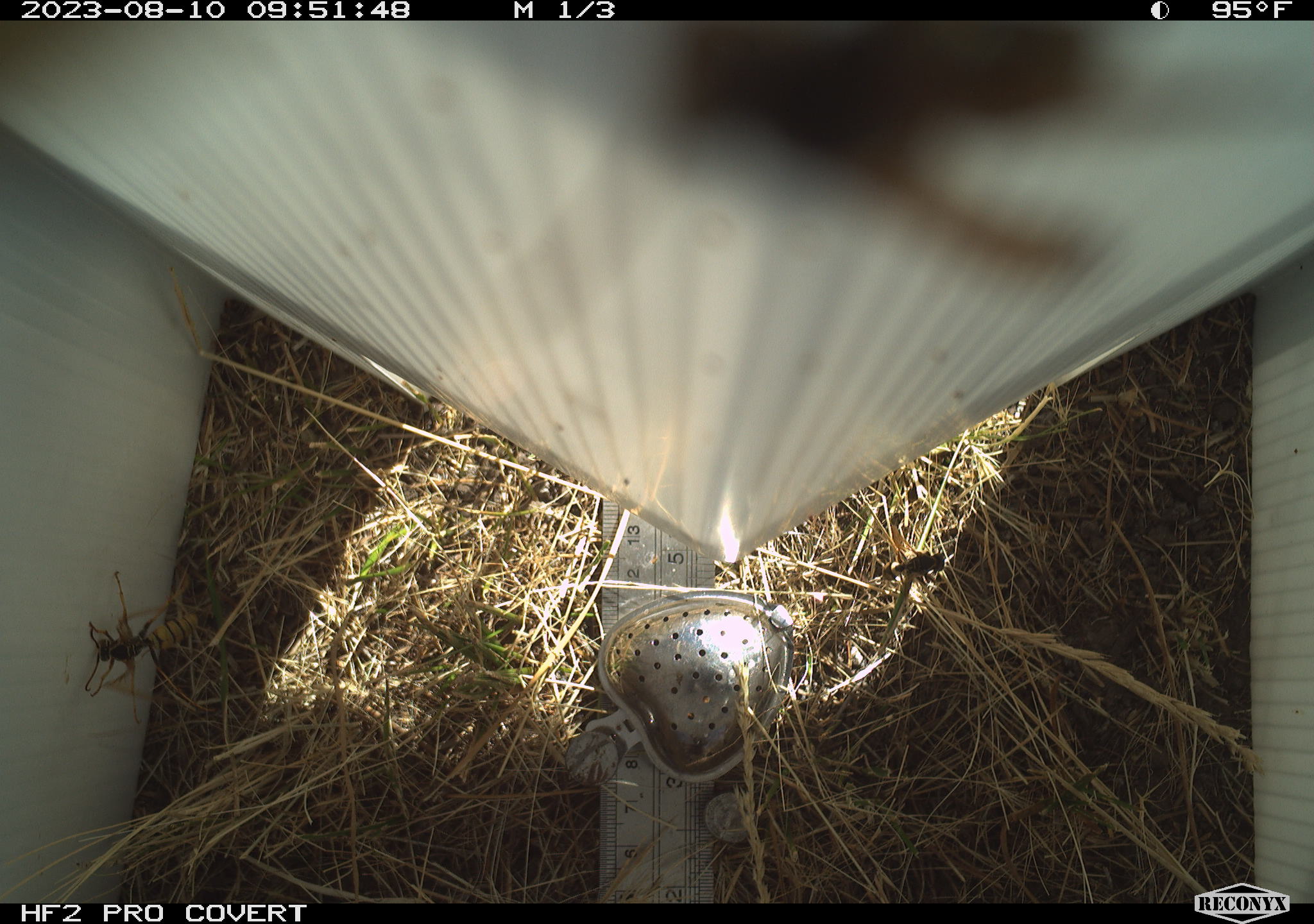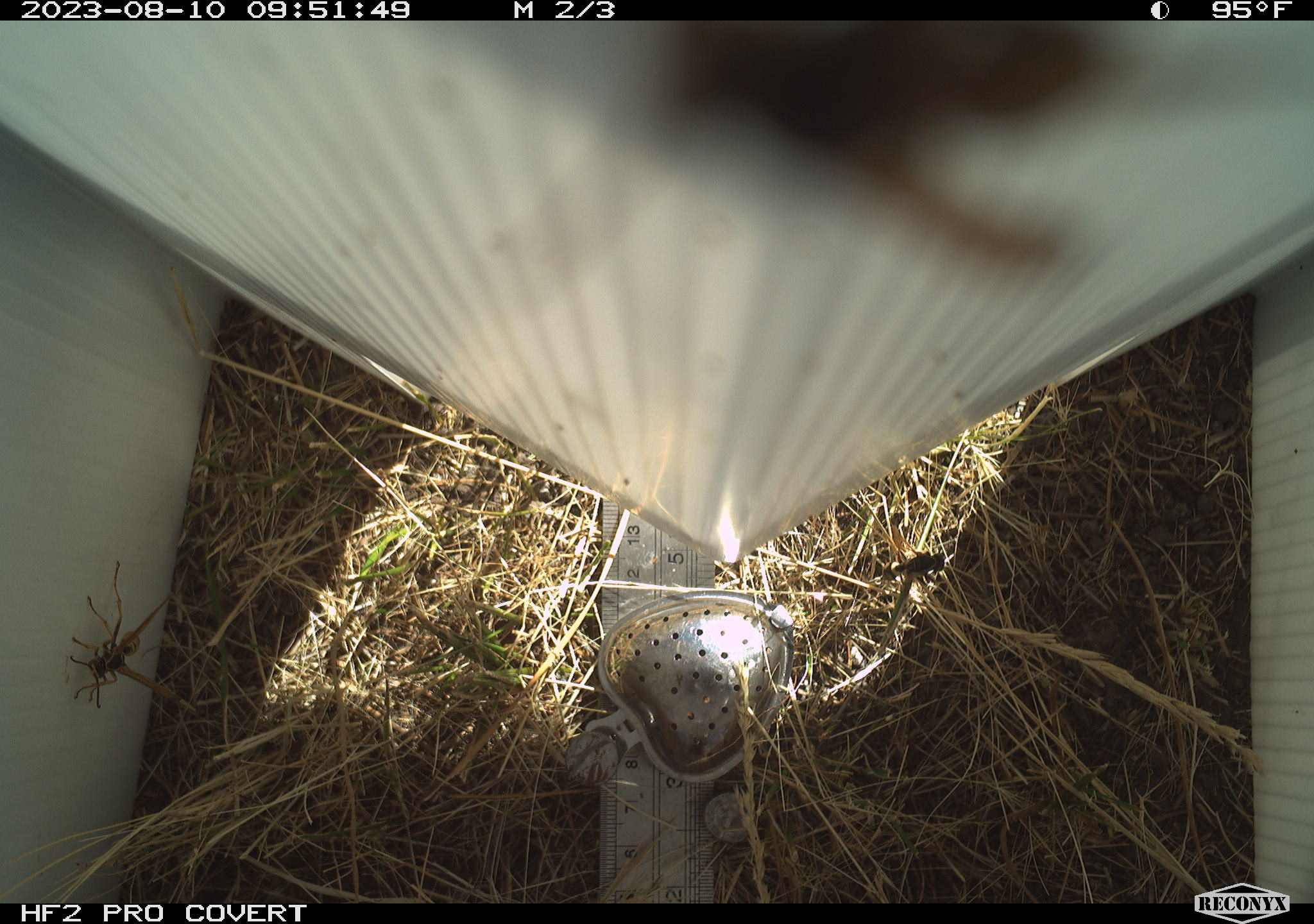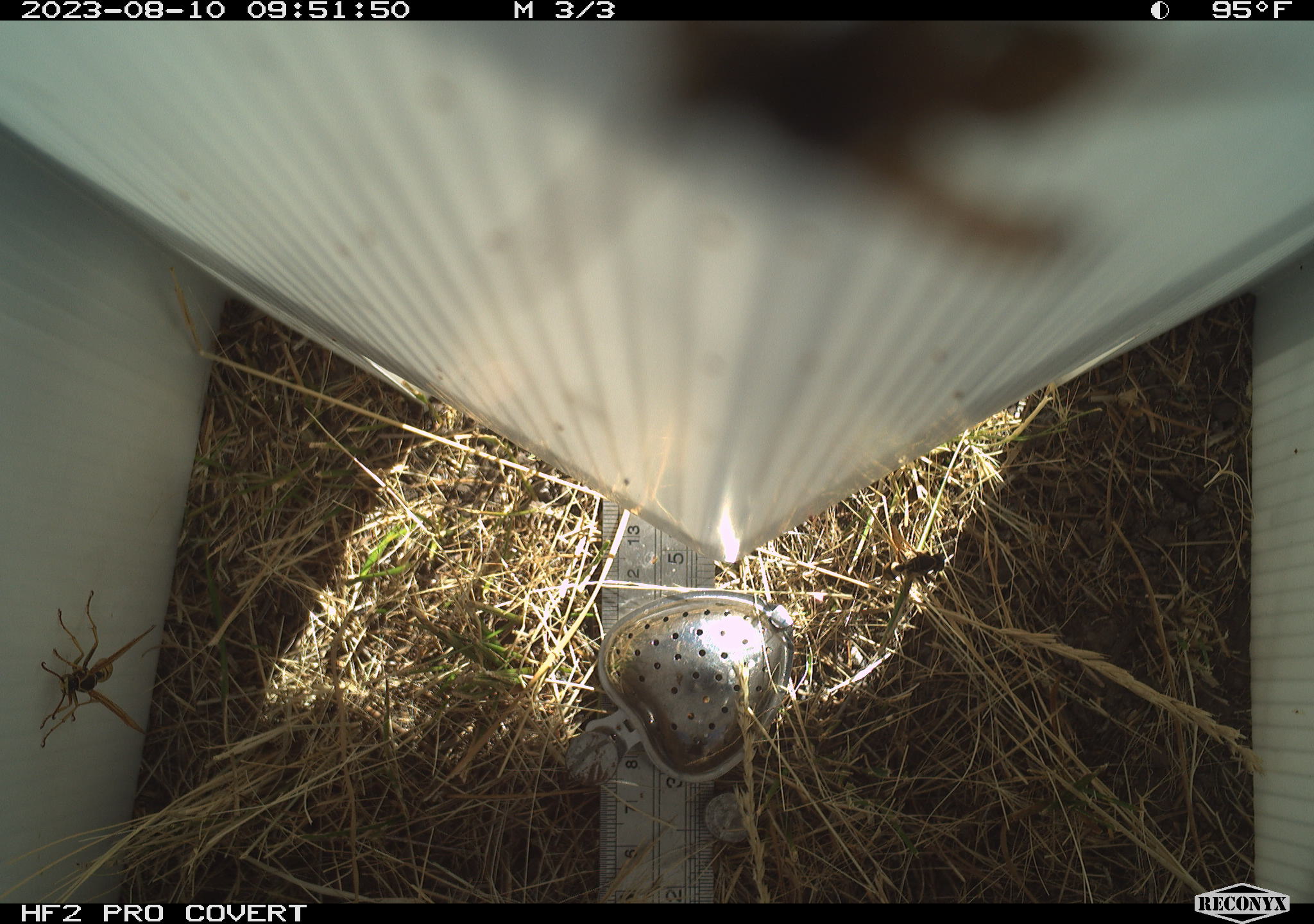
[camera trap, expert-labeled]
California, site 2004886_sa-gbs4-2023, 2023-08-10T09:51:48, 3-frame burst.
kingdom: Animalia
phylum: Arthropoda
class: Insecta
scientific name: Insecta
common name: insect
Insect (Insecta).